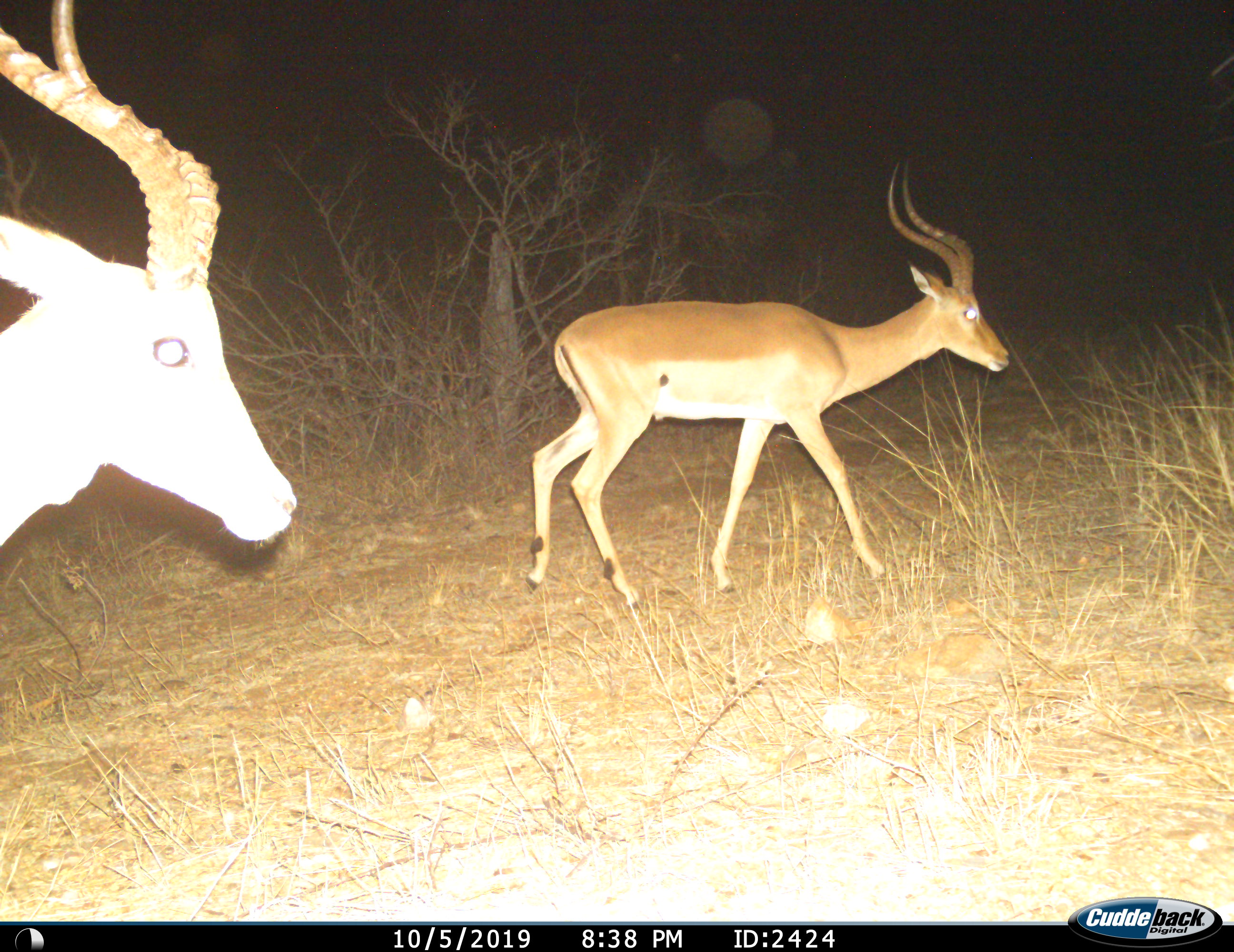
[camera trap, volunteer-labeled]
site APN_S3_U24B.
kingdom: Animalia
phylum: Chordata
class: Mammalia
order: Artiodactyla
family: Bovidae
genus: Aepyceros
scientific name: Aepyceros melampus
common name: impala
Impala (Aepyceros melampus), count 2. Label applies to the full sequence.